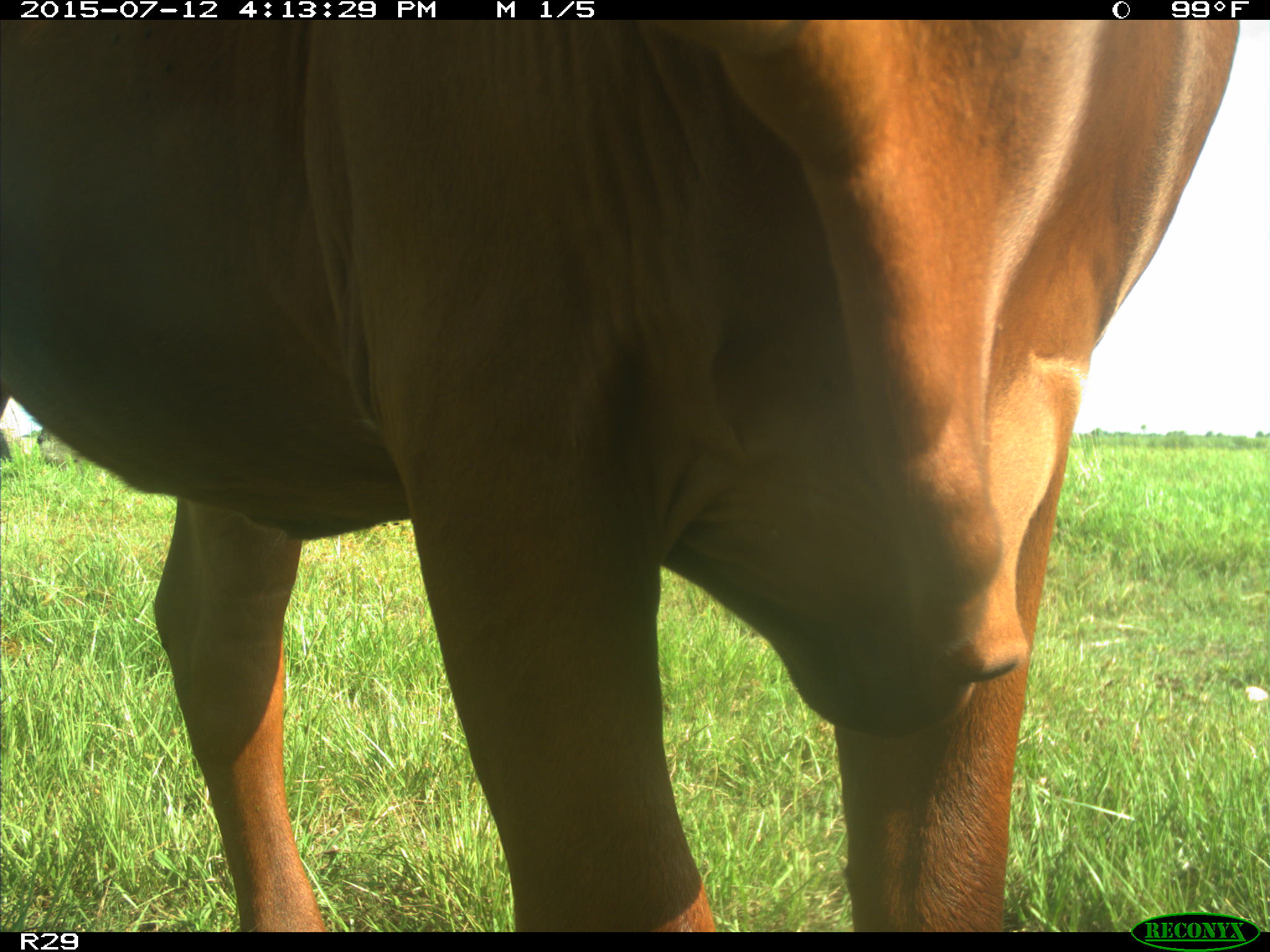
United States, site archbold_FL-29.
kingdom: Animalia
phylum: Chordata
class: Mammalia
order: Artiodactyla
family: Bovidae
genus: Bos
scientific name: Bos taurus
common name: domestic cow